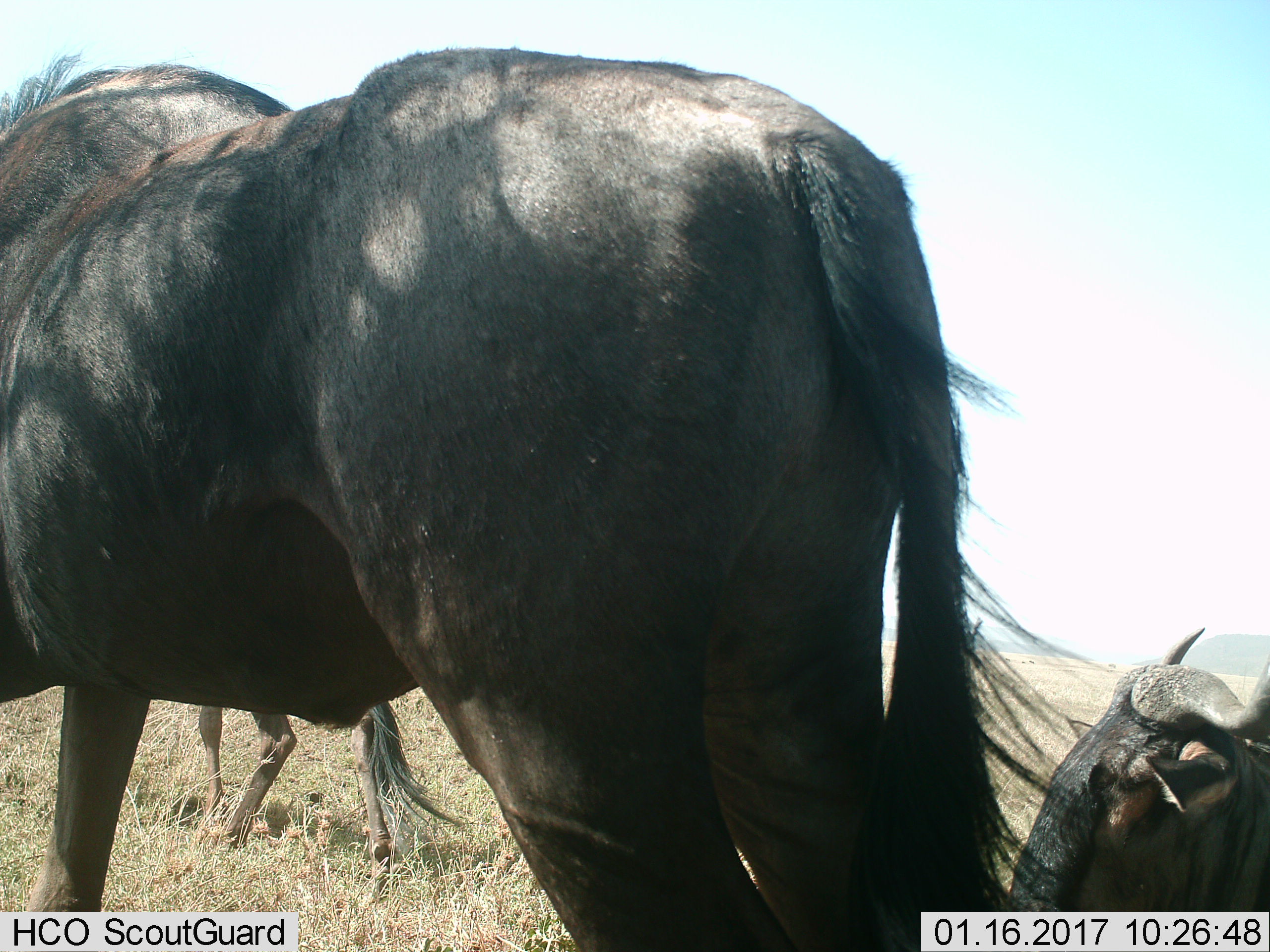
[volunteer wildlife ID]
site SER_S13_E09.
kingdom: Animalia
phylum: Chordata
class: Mammalia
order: Artiodactyla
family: Bovidae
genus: Connochaetes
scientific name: Connochaetes taurinus taurinus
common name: blue wildebeest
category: wildebeestblue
Wildebeestblue (blue wildebeest) (Connochaetes taurinus taurinus), count 3. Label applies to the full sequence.